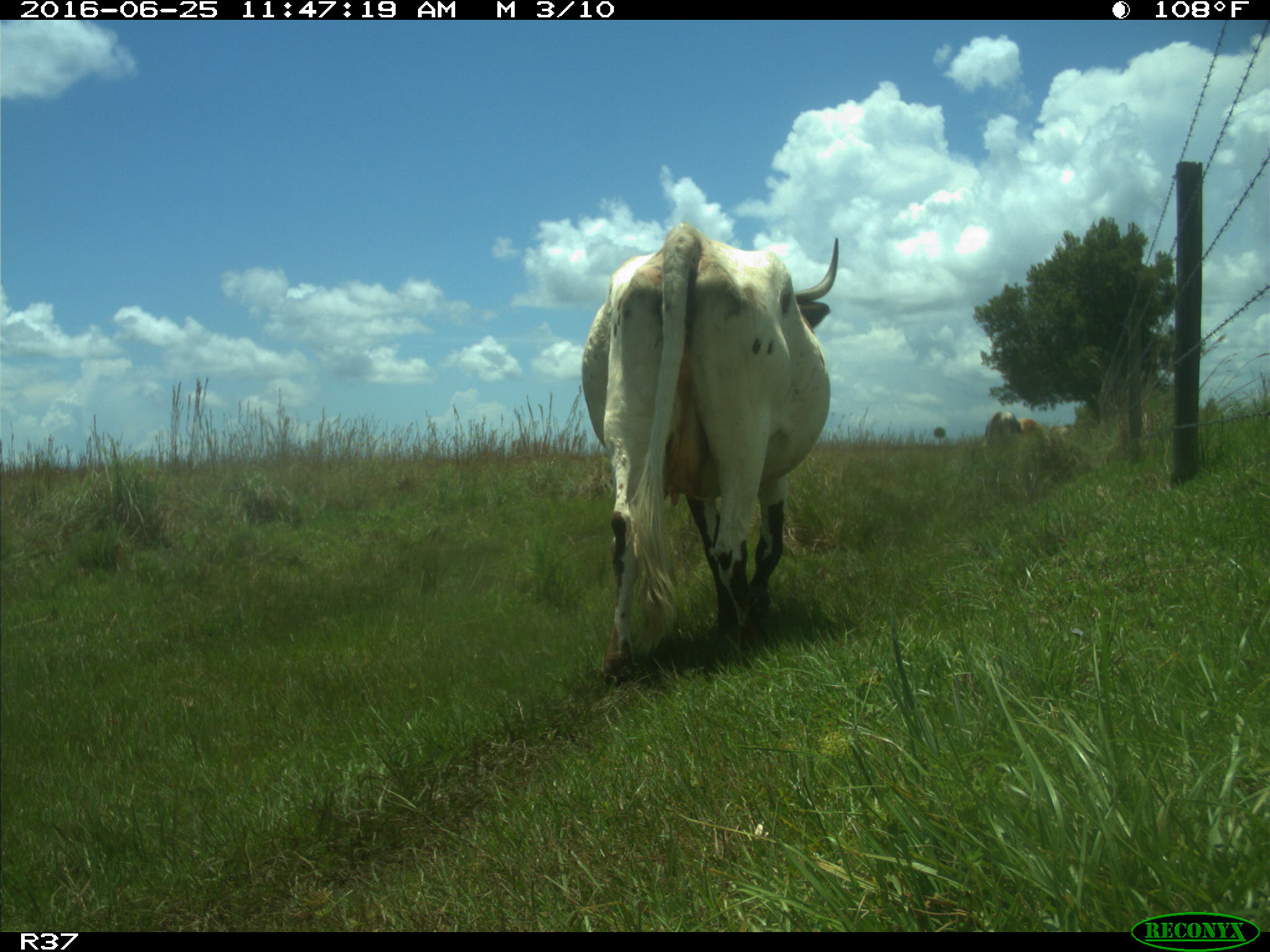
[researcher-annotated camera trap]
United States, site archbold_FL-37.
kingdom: Animalia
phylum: Chordata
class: Mammalia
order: Artiodactyla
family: Bovidae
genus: Bos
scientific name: Bos taurus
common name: domestic cow